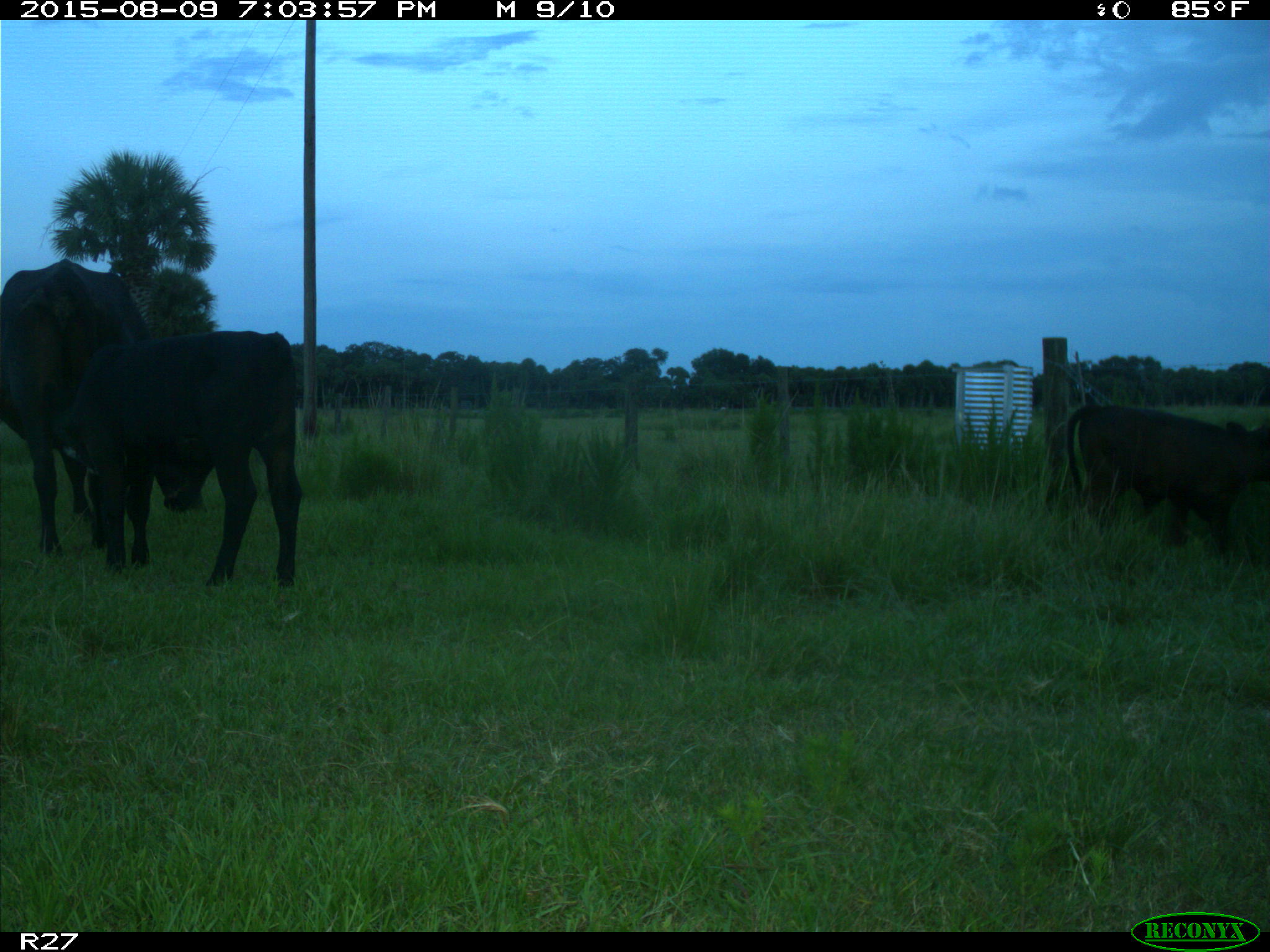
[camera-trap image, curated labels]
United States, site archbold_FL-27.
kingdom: Animalia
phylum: Chordata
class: Mammalia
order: Artiodactyla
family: Bovidae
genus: Bos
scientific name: Bos taurus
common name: domestic cow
Bos taurus (domestic cow).